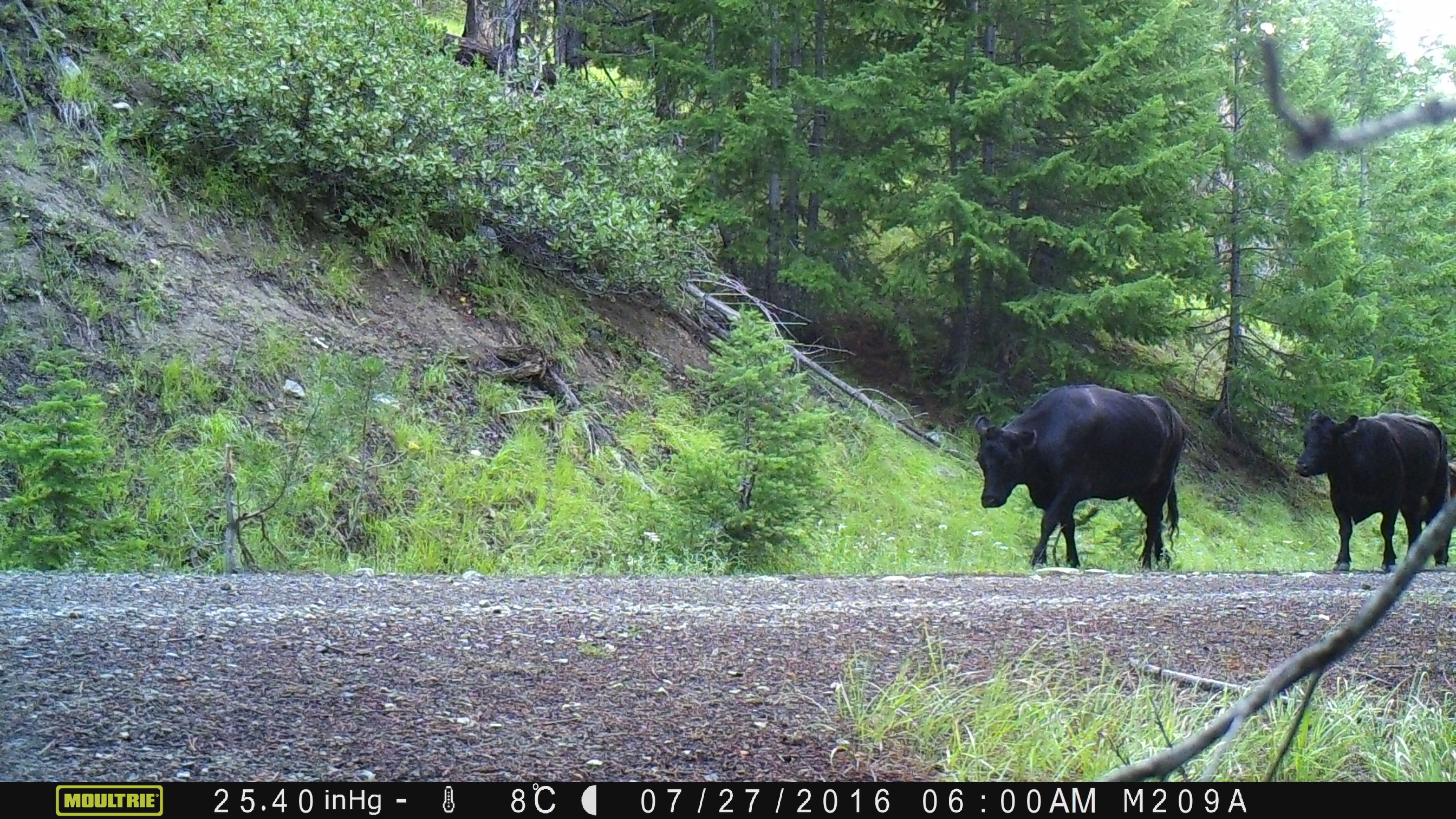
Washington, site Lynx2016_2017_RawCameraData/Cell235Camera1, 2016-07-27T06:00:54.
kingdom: Animalia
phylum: Chordata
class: Mammalia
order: Artiodactyla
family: Bovidae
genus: Bos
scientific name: Bos taurus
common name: domestic cattle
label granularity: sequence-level